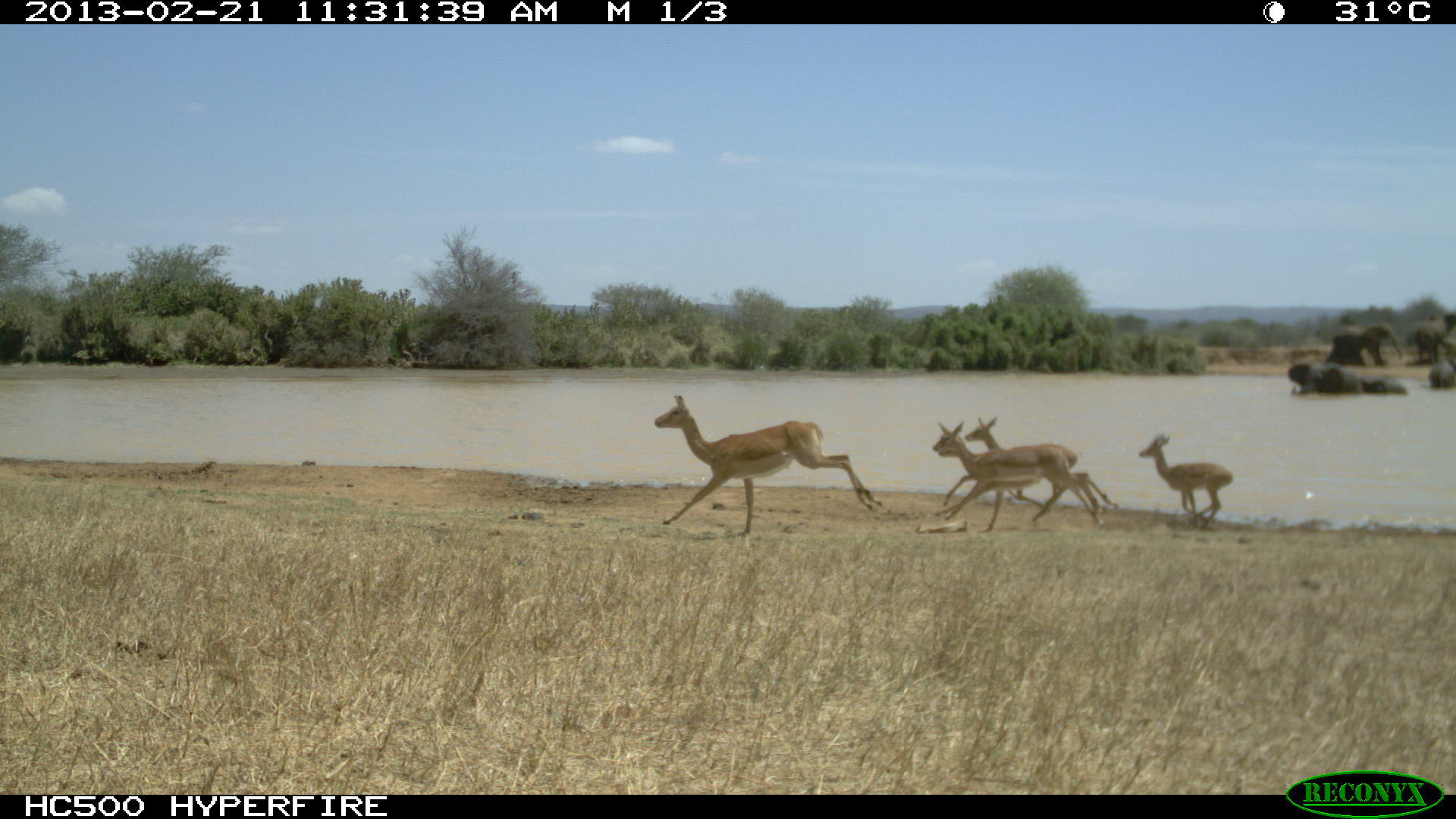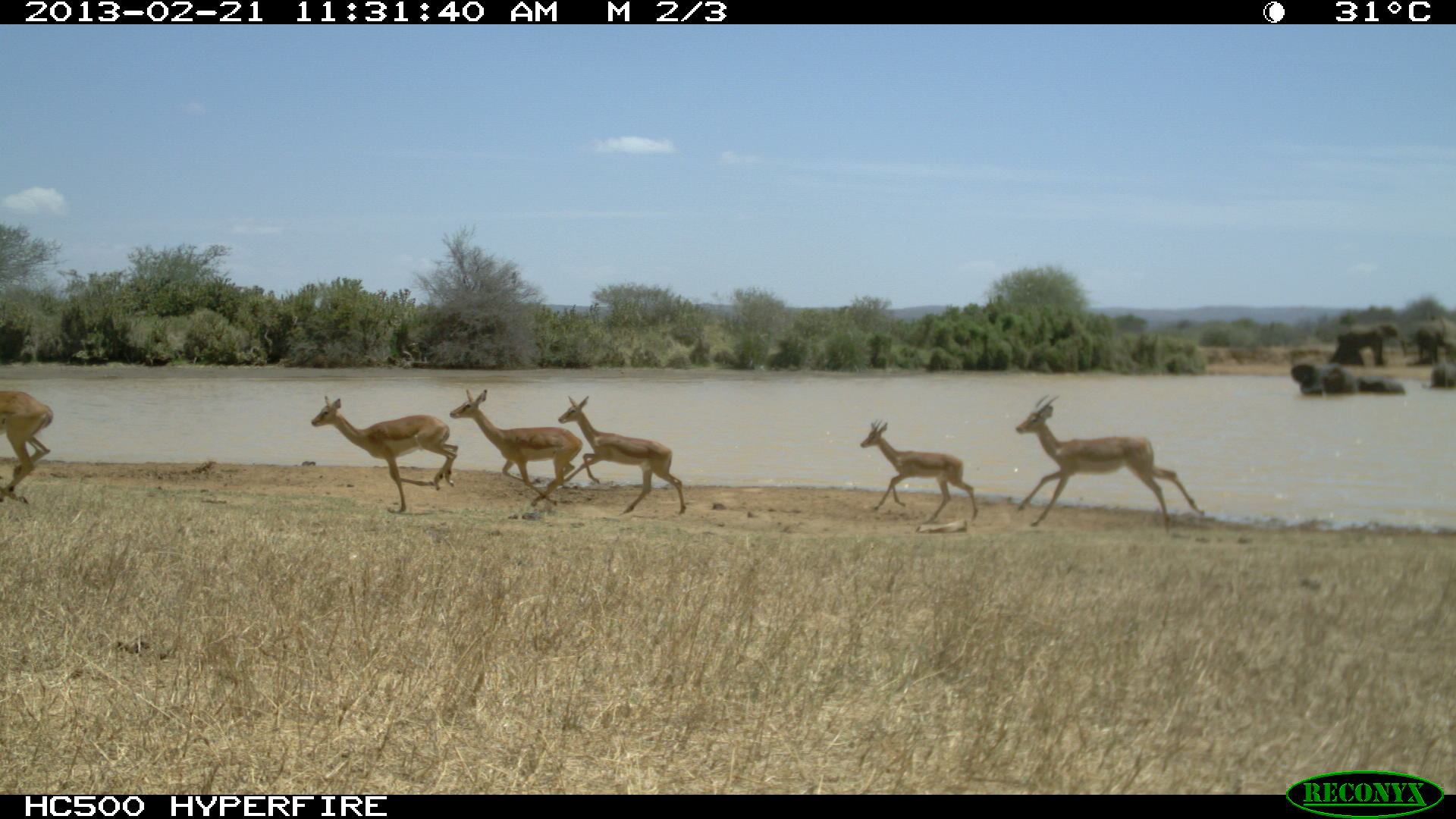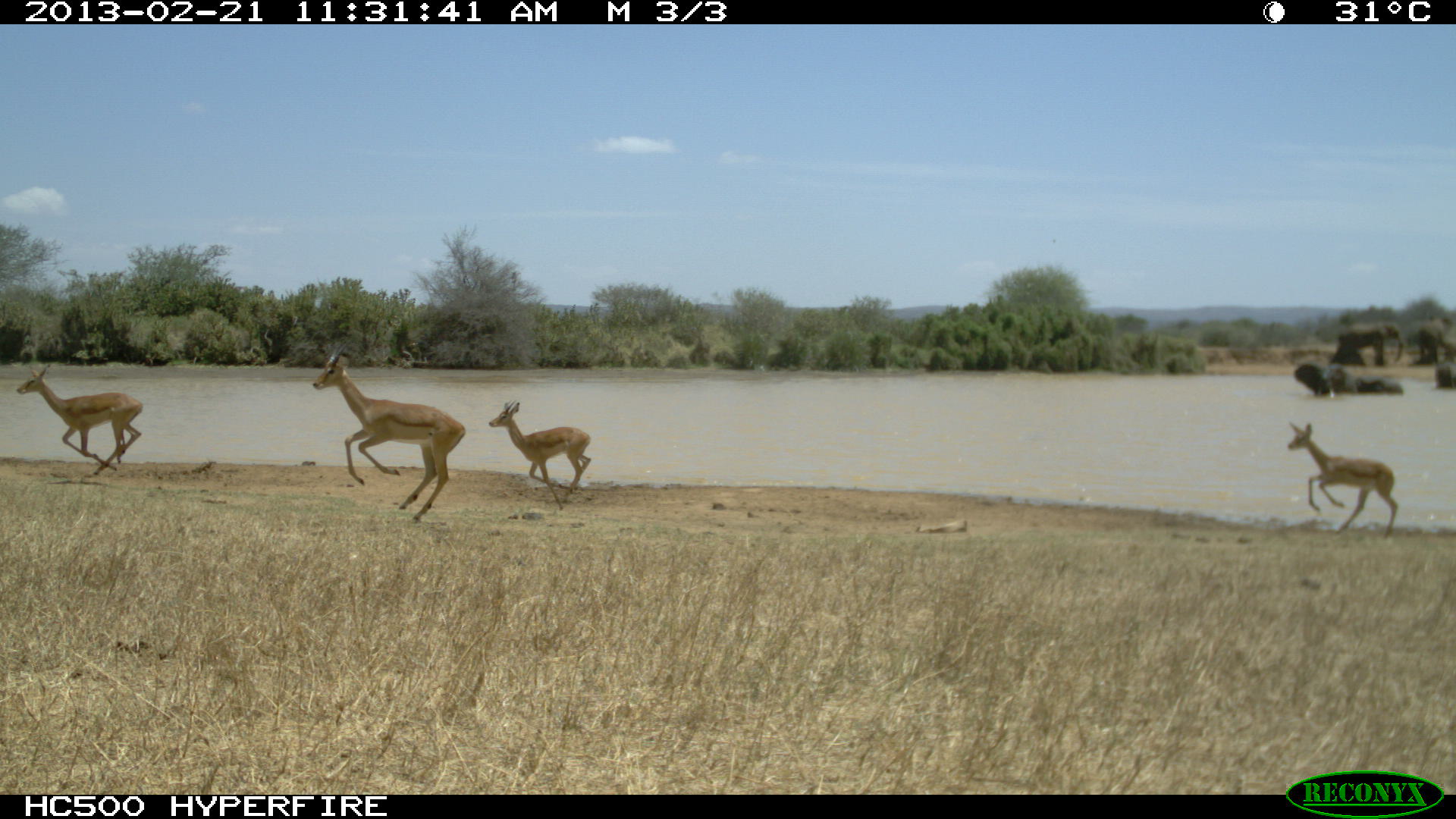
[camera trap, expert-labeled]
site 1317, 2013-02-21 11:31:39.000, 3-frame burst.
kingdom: Animalia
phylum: Chordata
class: Mammalia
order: Artiodactyla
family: Bovidae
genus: Aepyceros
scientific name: Aepyceros melampus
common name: impala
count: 6